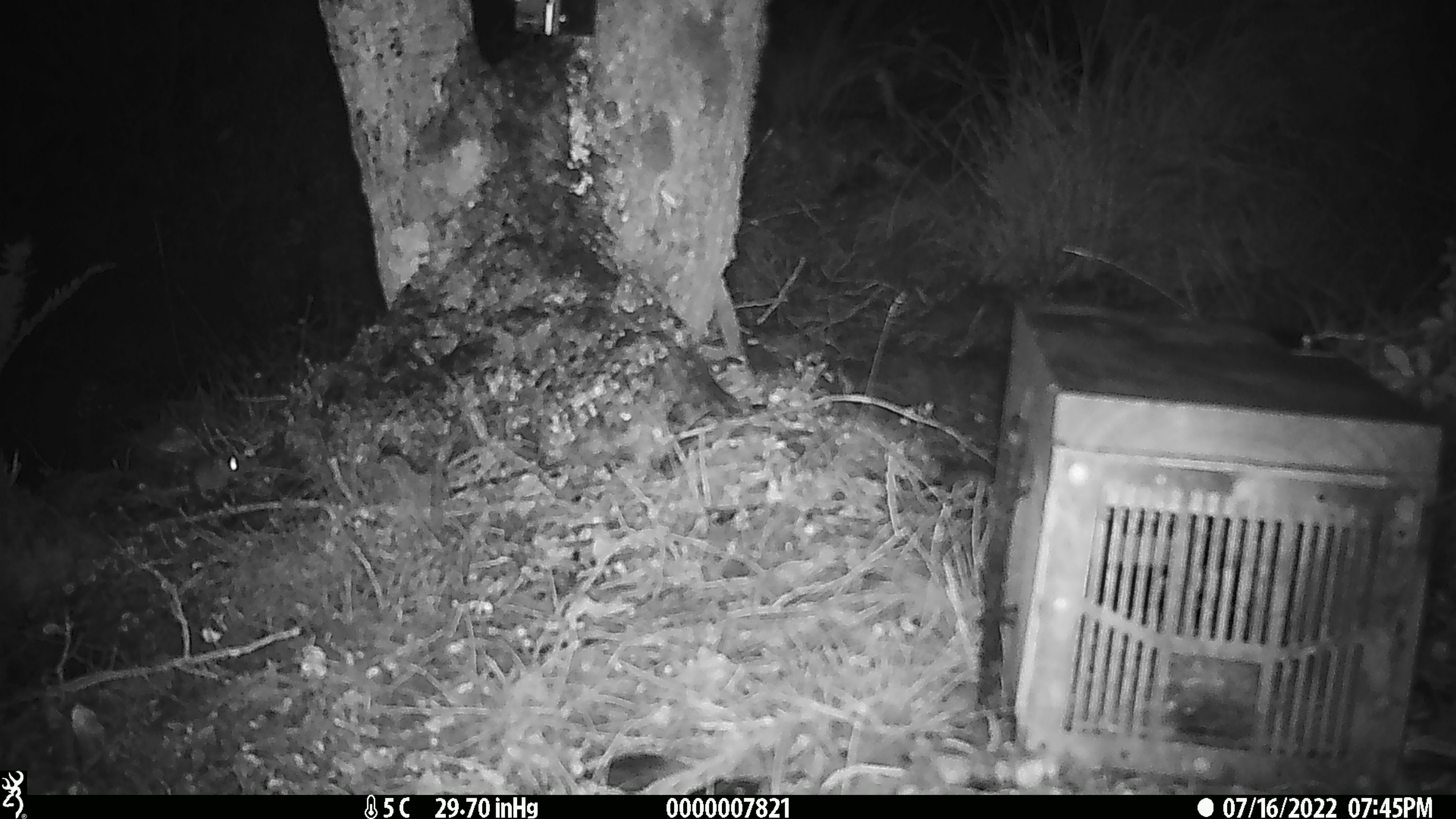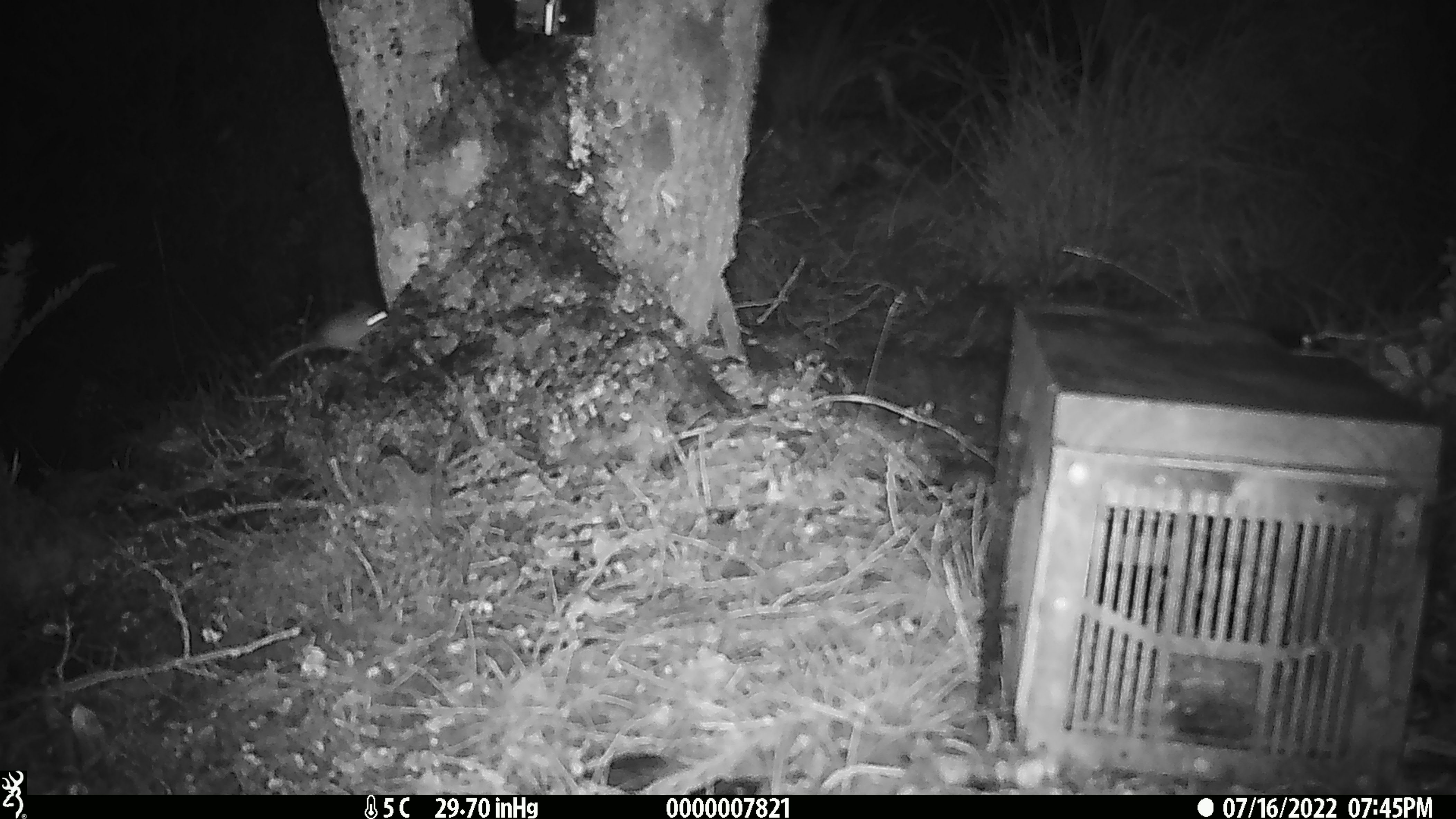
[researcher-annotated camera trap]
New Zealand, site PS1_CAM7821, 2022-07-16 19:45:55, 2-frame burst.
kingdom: Animalia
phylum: Chordata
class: Mammalia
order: Rodentia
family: Muridae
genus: Mus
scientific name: Mus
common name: mouse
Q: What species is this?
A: Mouse (Mus).